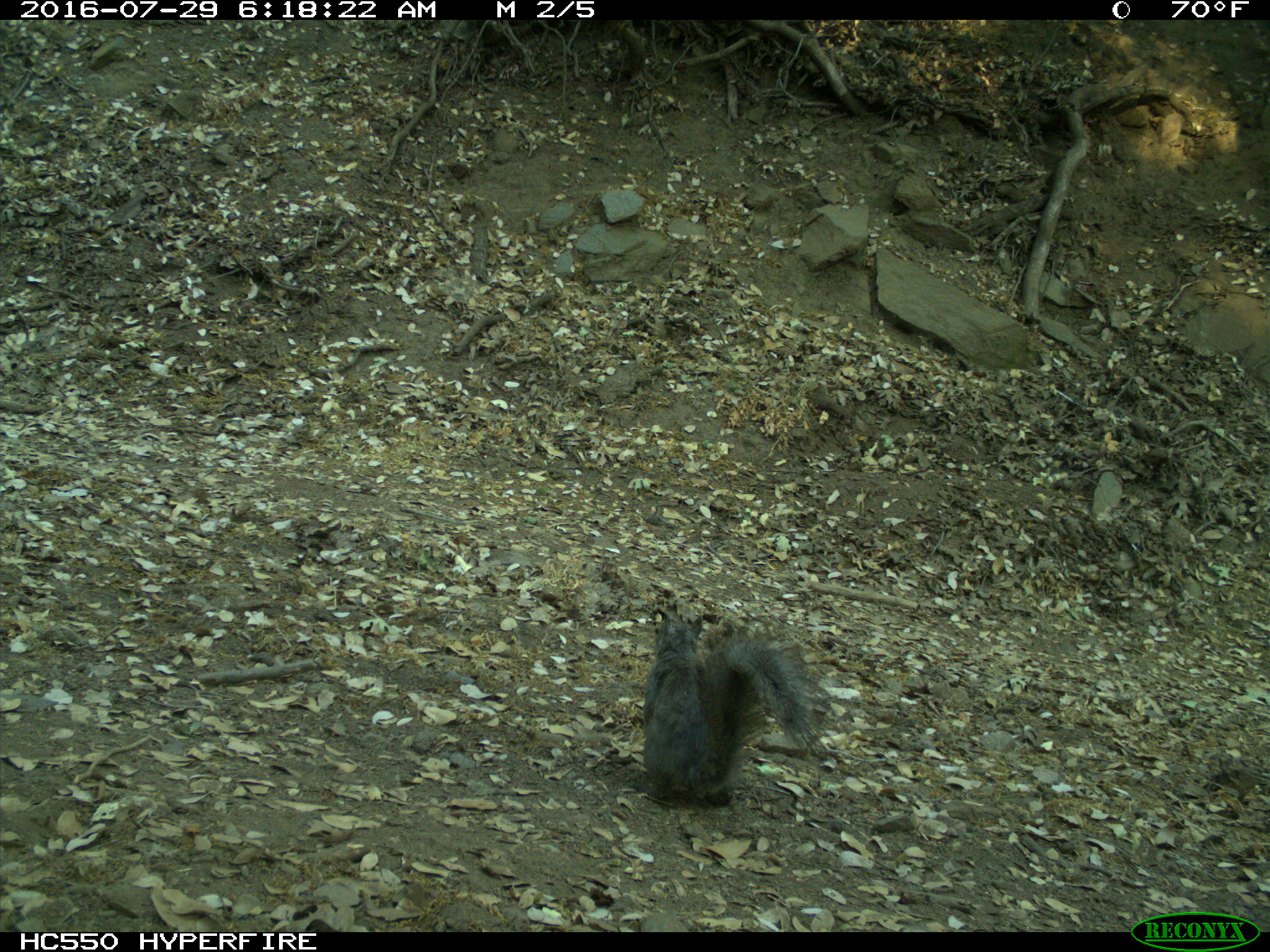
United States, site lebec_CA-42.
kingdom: Animalia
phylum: Chordata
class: Mammalia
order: Rodentia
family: Sciuridae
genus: Sciurus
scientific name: Sciurus carolinensis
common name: eastern gray squirrel